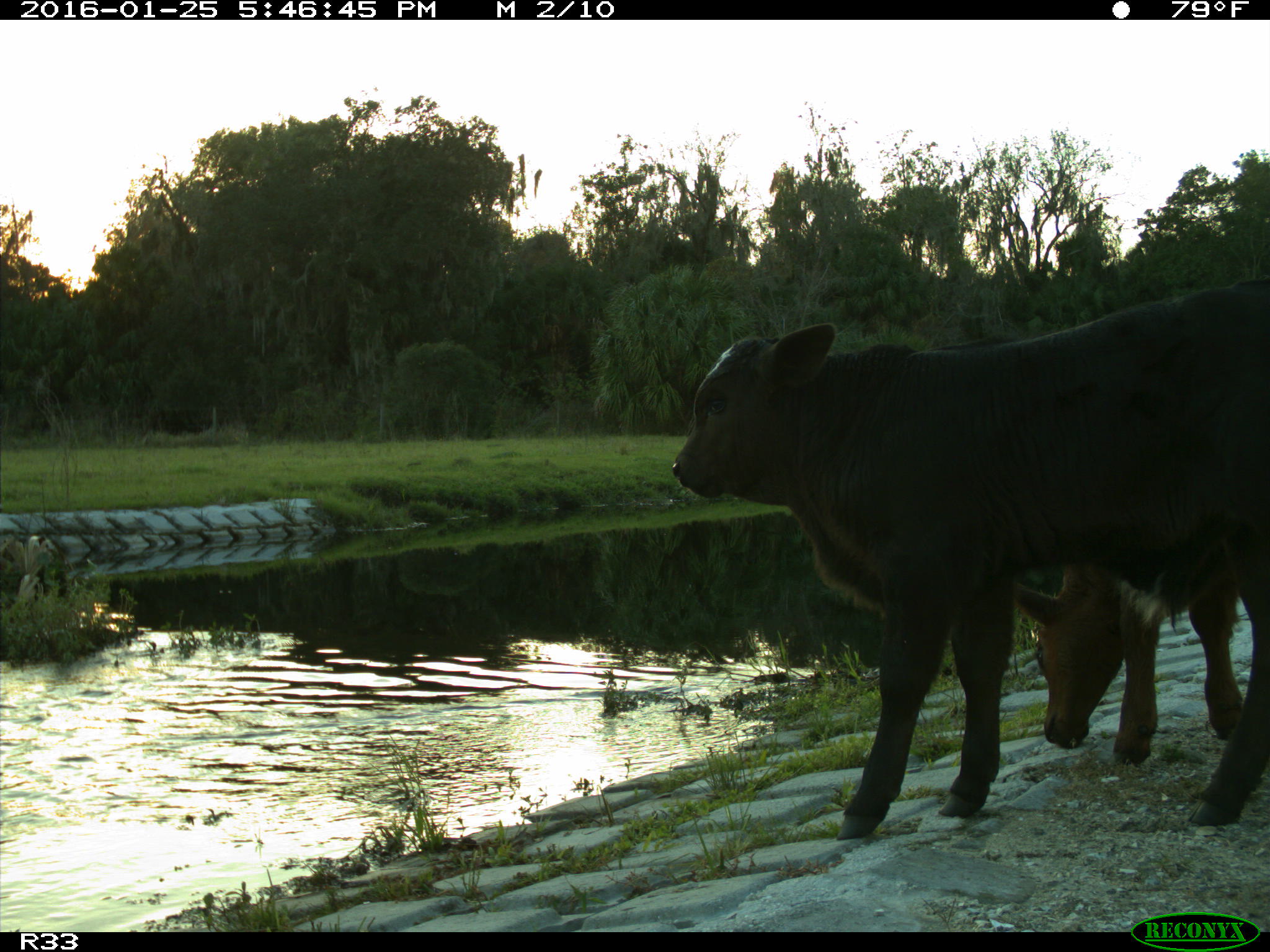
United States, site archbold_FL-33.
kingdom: Animalia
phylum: Chordata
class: Mammalia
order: Artiodactyla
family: Bovidae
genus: Bos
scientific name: Bos taurus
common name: domestic cow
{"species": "Bos taurus (domestic cow)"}